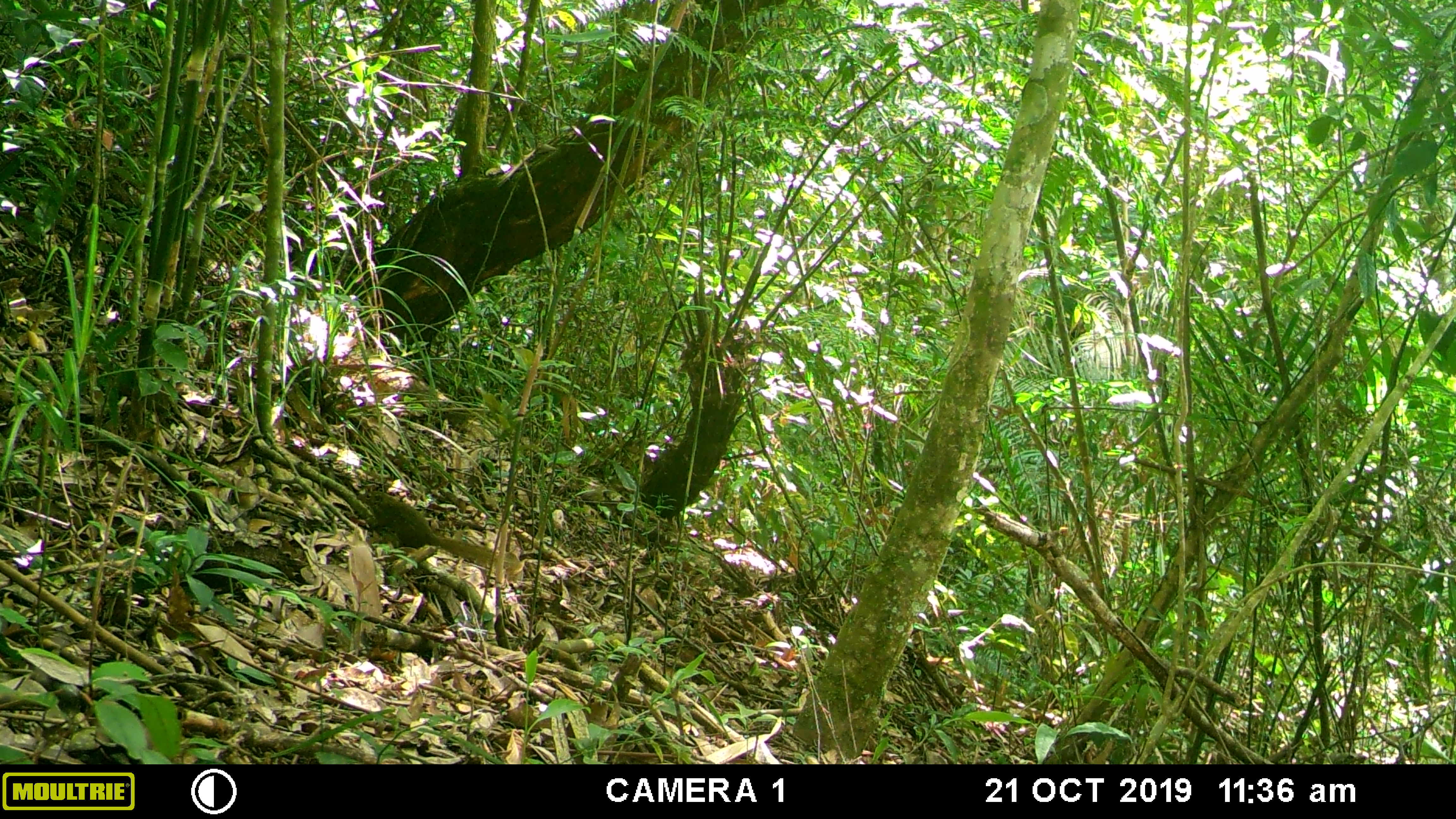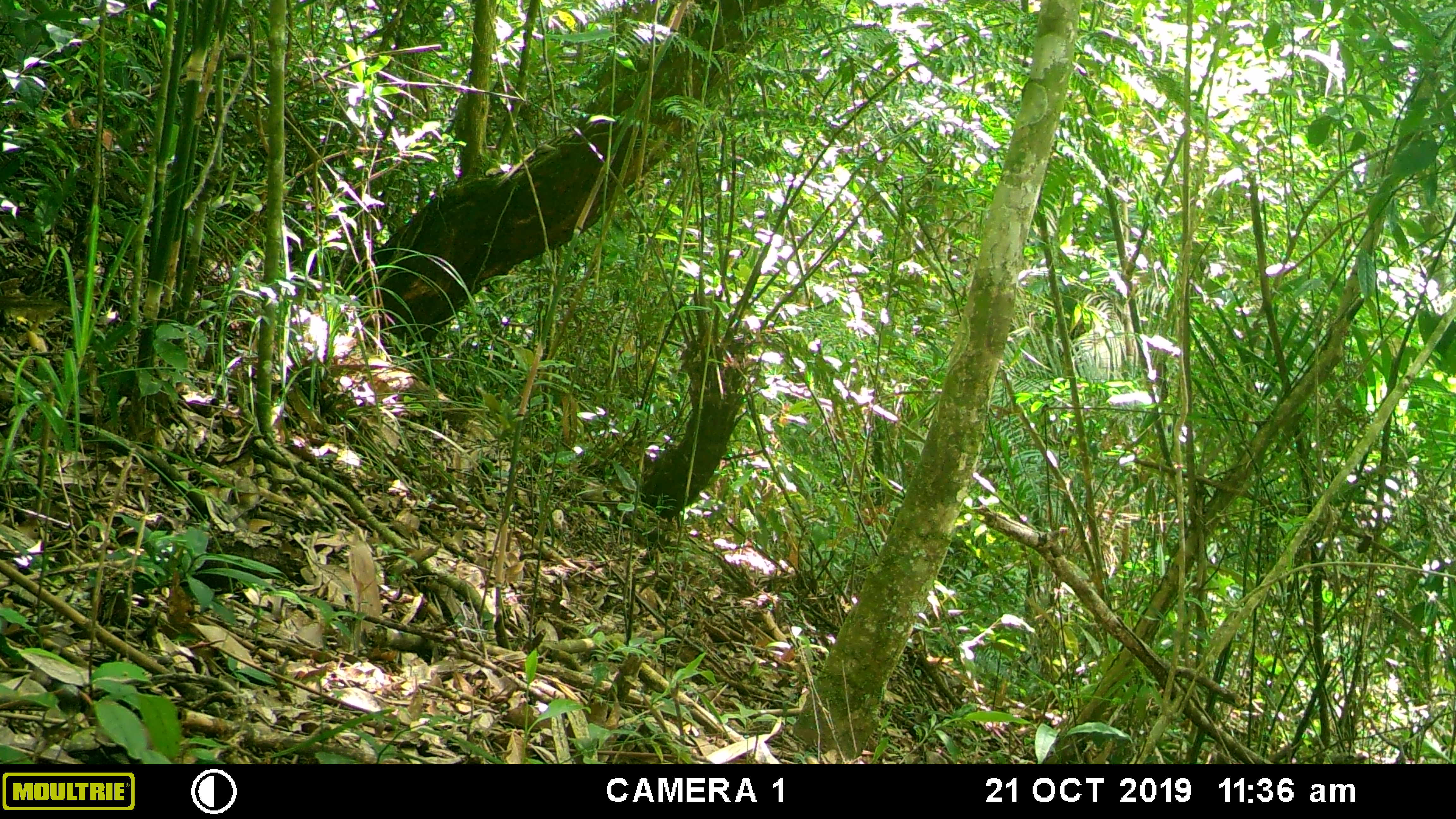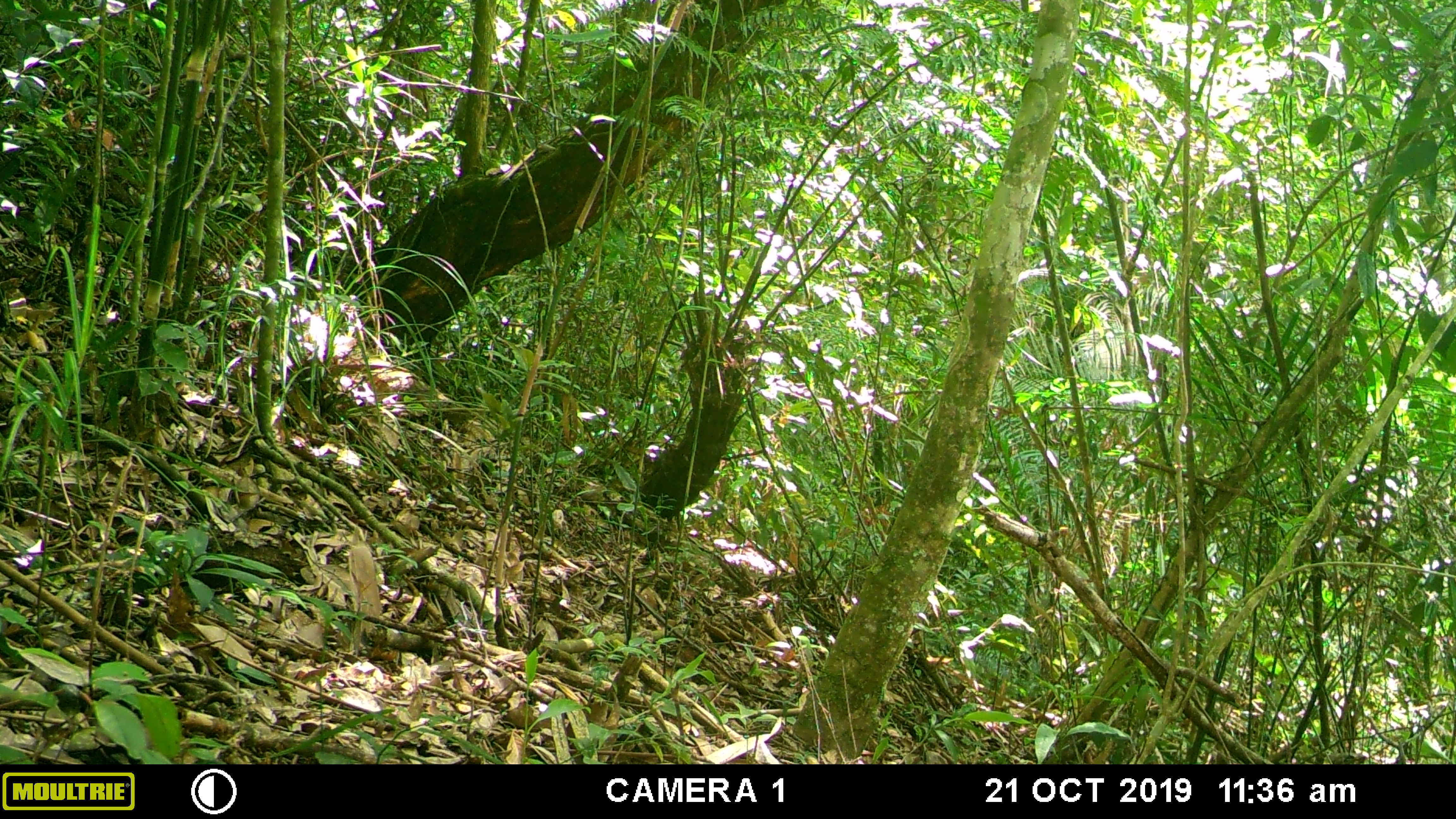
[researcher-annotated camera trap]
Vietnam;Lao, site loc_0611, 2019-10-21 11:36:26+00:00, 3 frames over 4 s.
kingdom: Animalia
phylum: Chordata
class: Mammalia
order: Scandentia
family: Tupaiidae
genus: Tupaia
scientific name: Tupaia belangeri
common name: northern treeshrew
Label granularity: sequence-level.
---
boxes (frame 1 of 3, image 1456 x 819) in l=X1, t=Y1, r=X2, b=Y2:
northern treeshrew: l=355, t=490, r=495, b=569